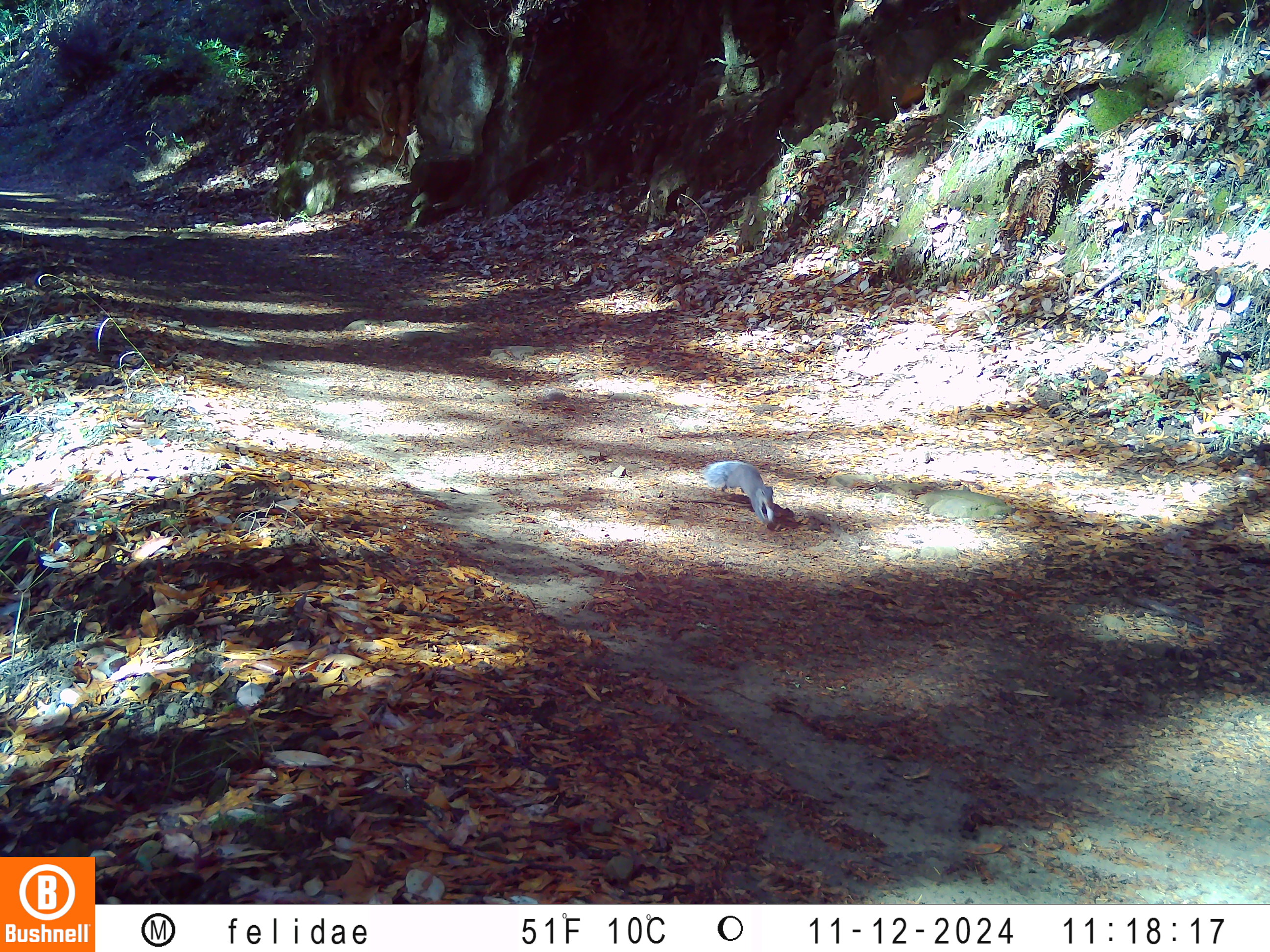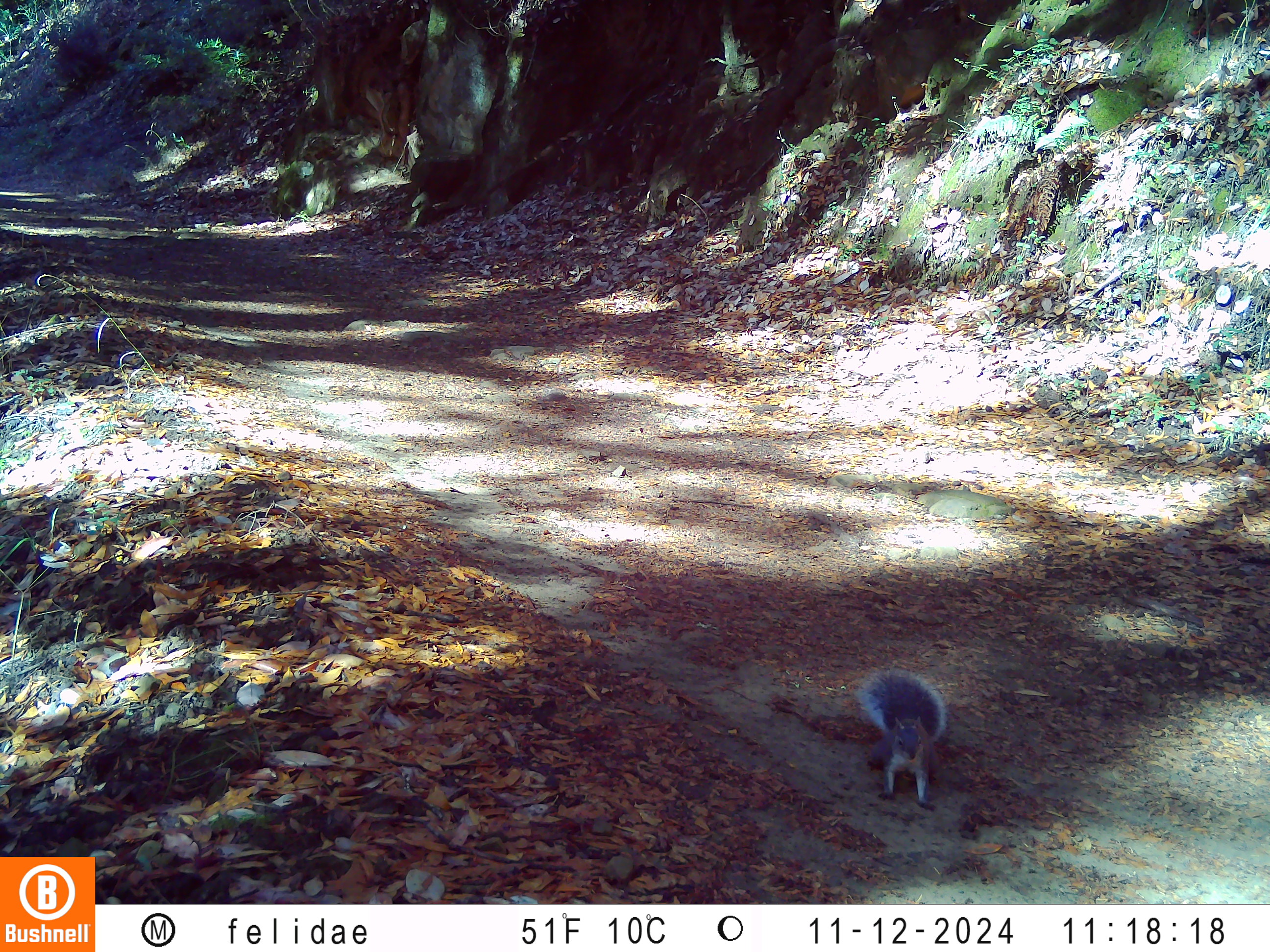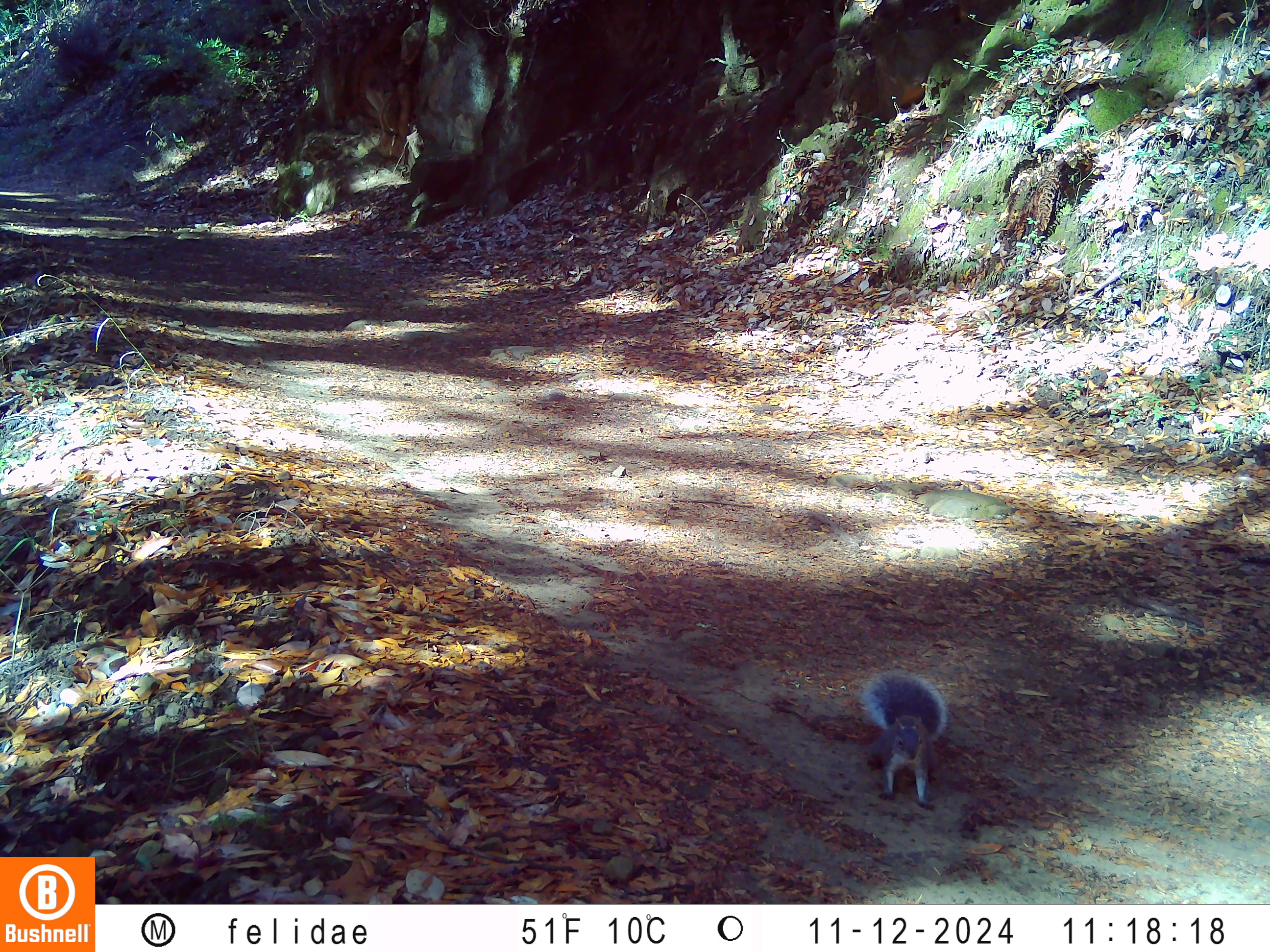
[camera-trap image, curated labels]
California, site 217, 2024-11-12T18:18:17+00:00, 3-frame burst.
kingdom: Animalia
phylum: Chordata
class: Mammalia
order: Rodentia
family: Sciuridae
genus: Sciurus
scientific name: Sciurus griseus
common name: western gray squirrel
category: western grey squirrel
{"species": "western grey squirrel (western gray squirrel) (Sciurus griseus)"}